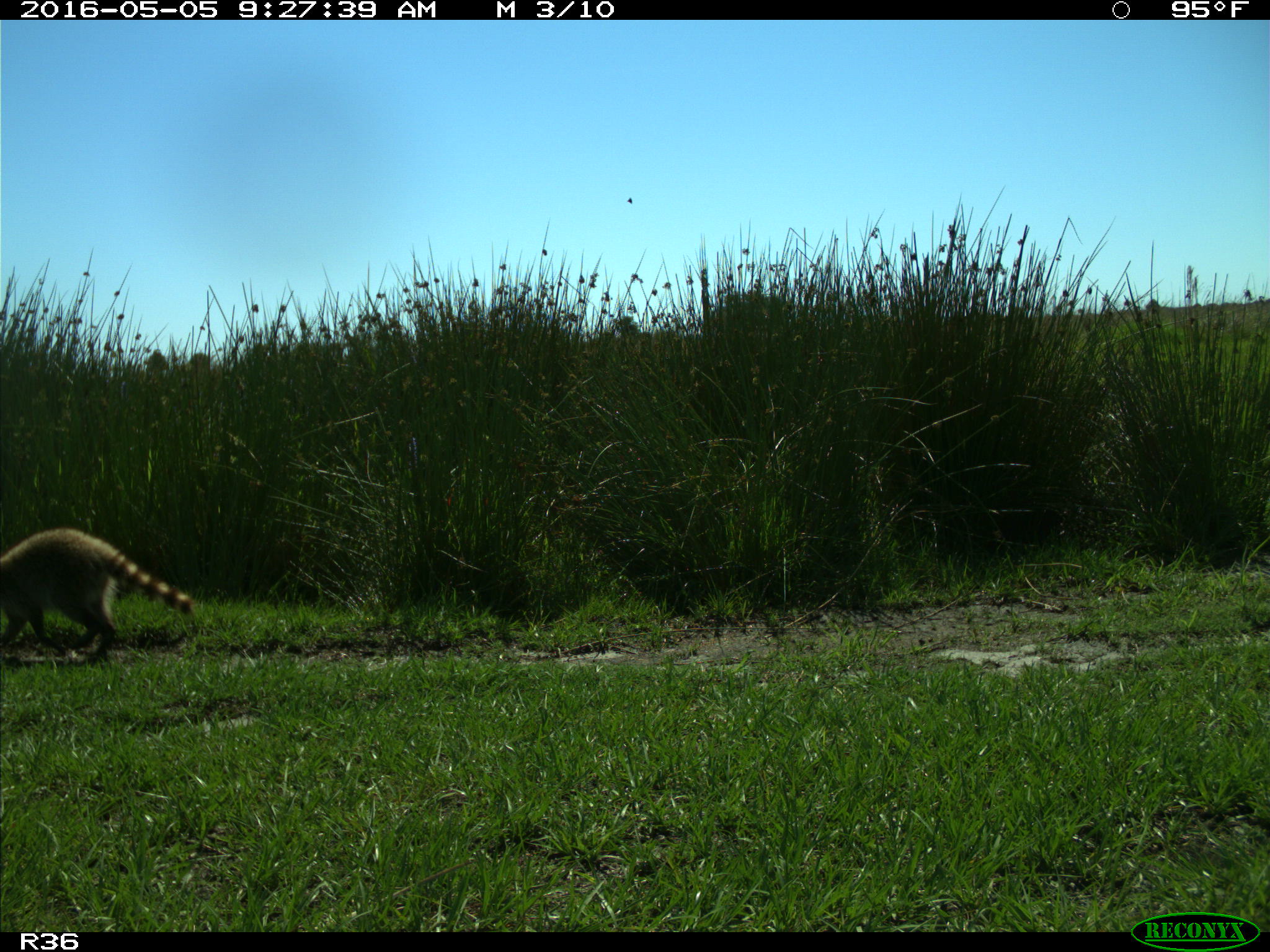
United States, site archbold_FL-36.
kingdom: Animalia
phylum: Chordata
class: Mammalia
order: Carnivora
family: Procyonidae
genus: Procyon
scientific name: Procyon lotor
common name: common raccoon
Procyon lotor (common raccoon).